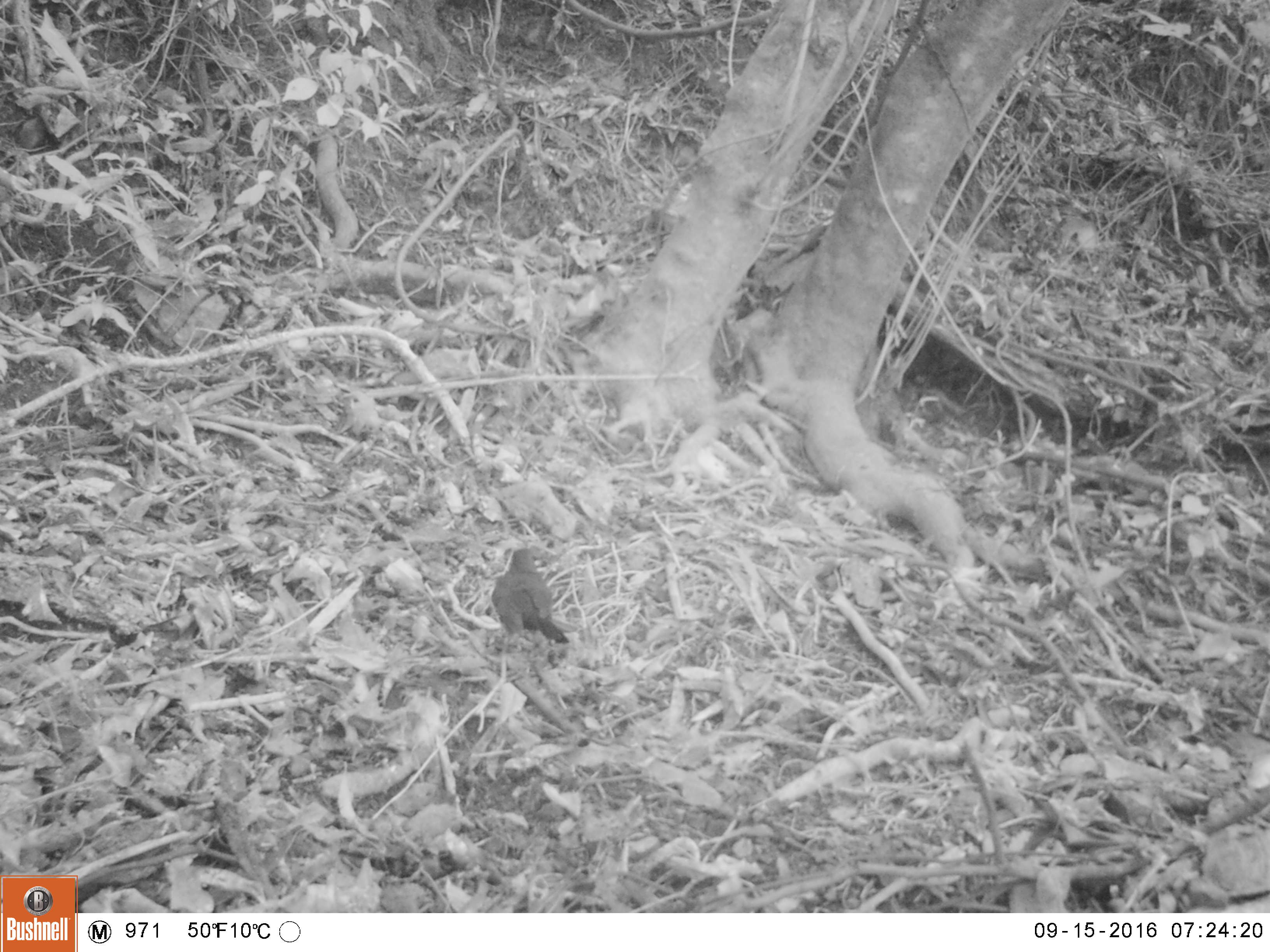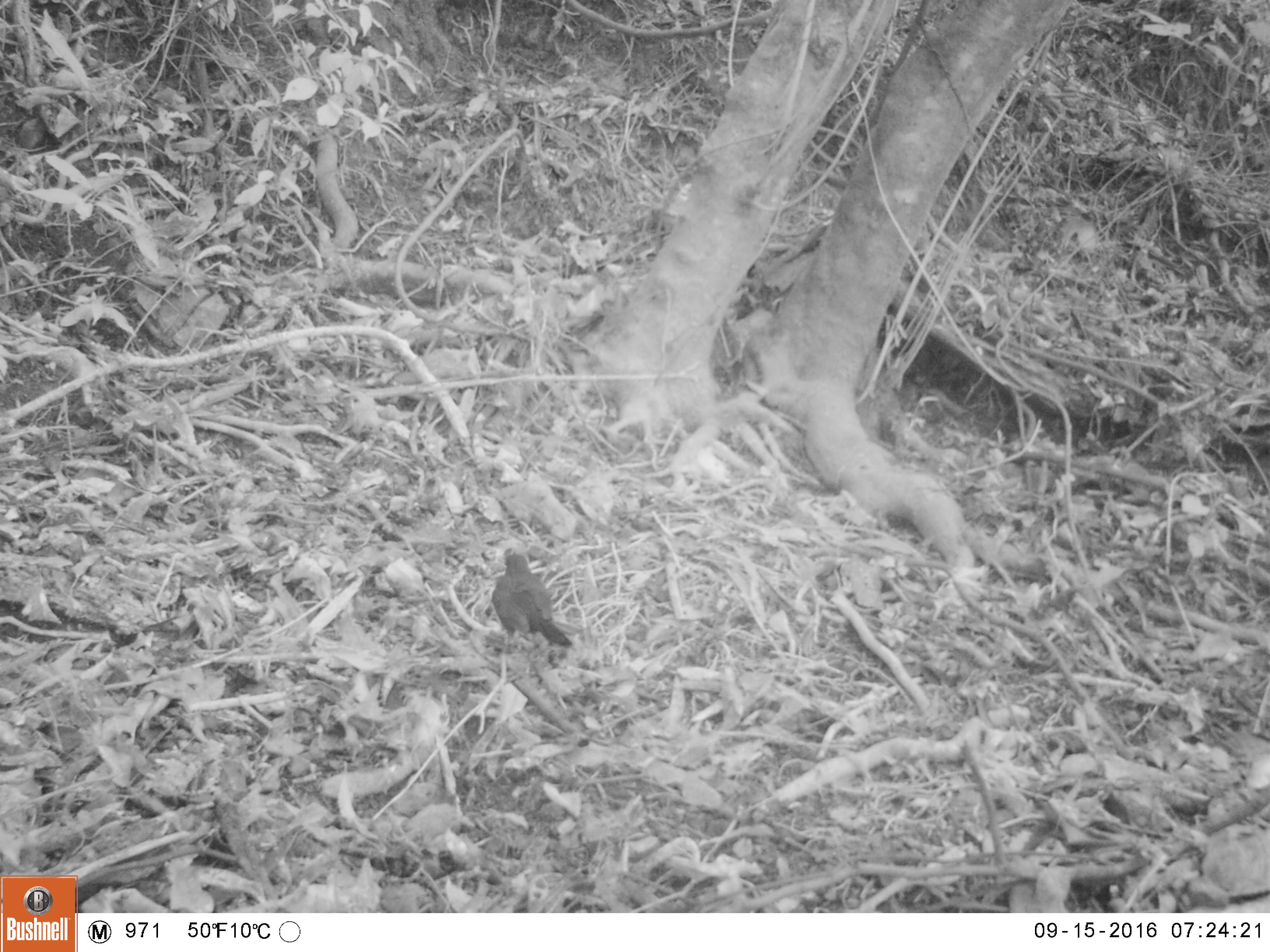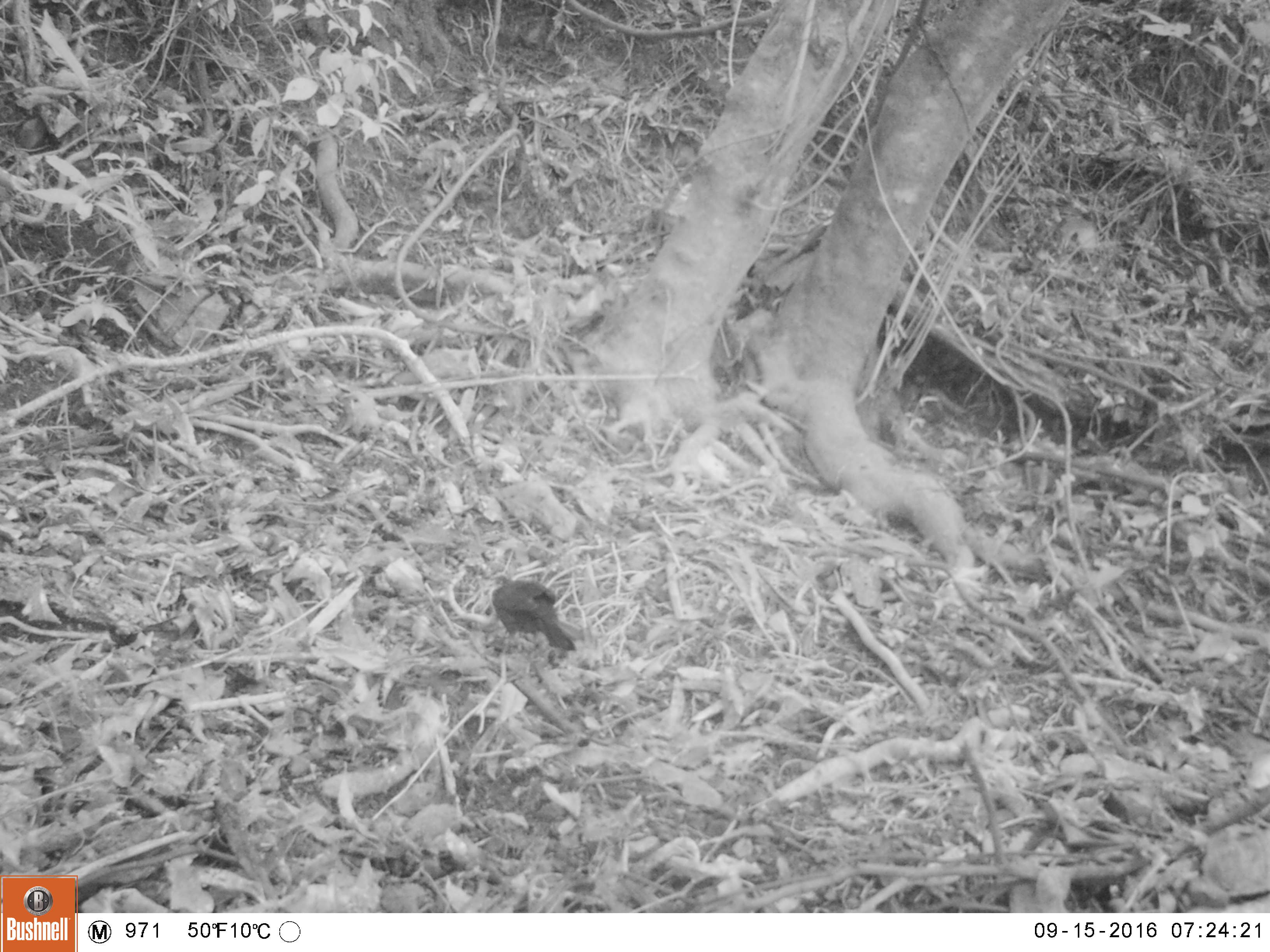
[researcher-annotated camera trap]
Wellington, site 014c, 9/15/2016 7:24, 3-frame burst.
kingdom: Animalia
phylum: Chordata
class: Aves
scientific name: Aves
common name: bird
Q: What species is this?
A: Bird (Aves).